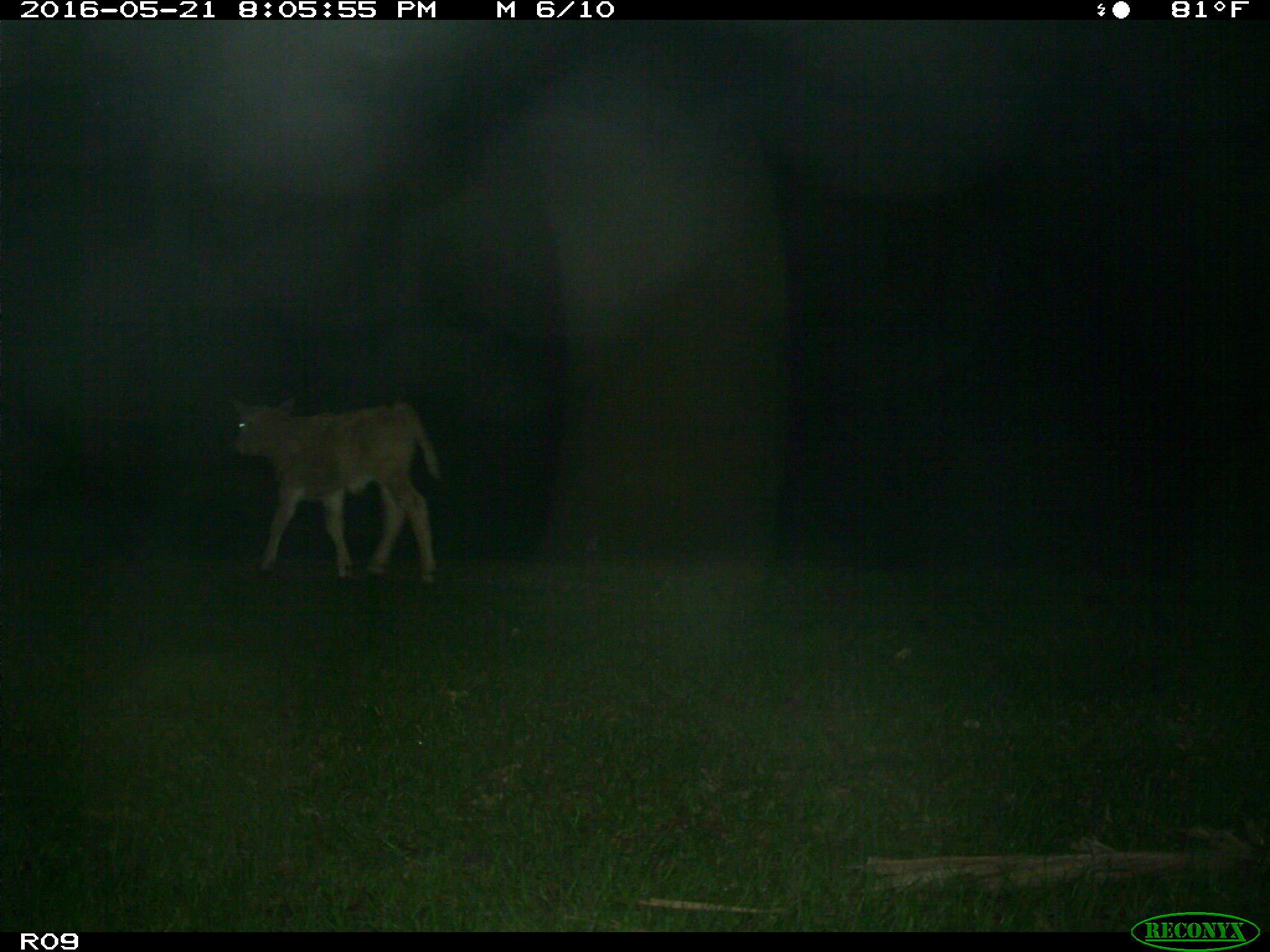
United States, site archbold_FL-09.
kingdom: Animalia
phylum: Chordata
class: Mammalia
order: Artiodactyla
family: Bovidae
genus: Bos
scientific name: Bos taurus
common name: domestic cow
Bos taurus (domestic cow).